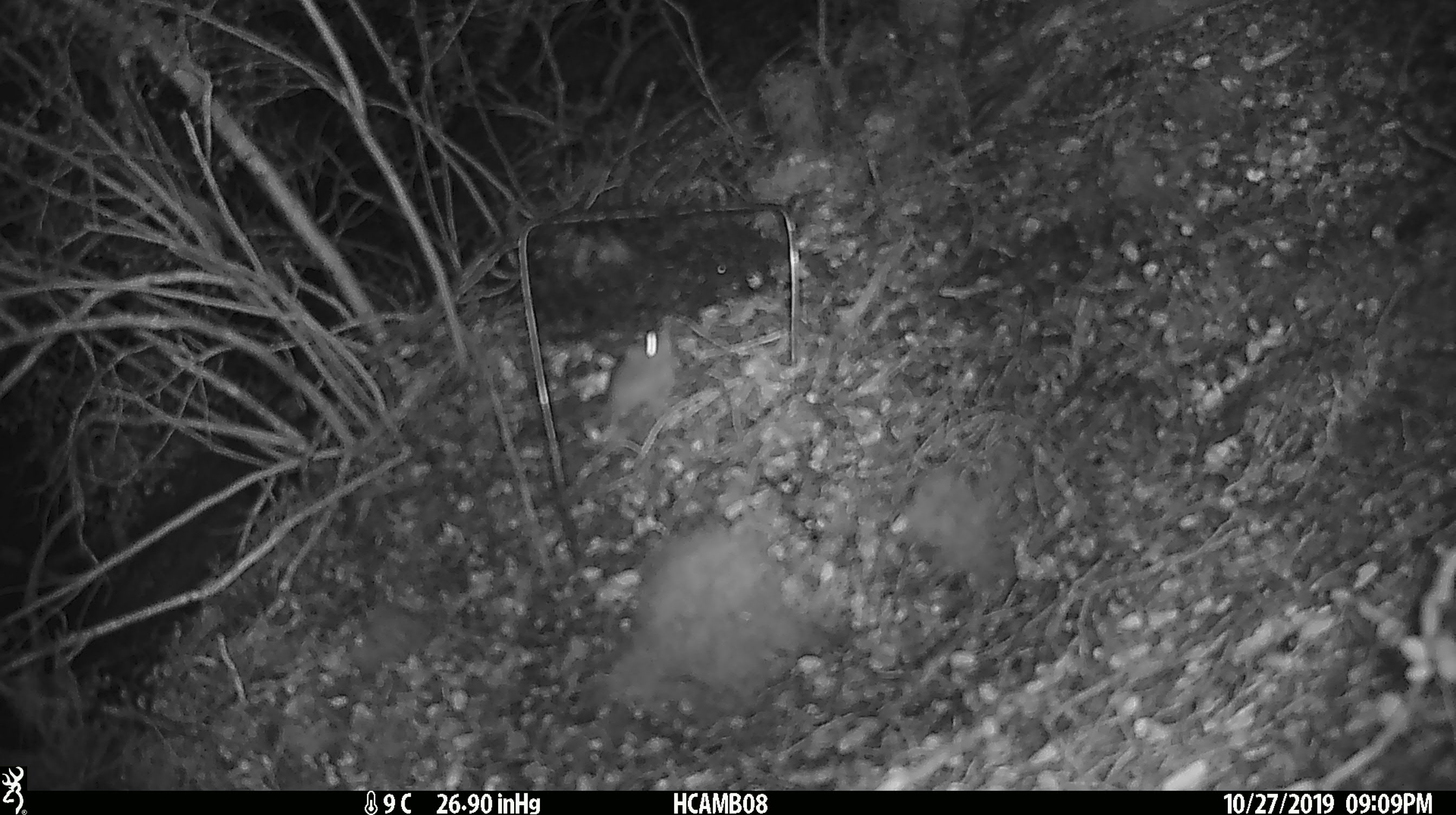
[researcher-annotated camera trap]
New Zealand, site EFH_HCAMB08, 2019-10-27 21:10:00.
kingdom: Animalia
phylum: Chordata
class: Mammalia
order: Rodentia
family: Muridae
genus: Mus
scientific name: Mus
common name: mouse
Mouse (Mus).